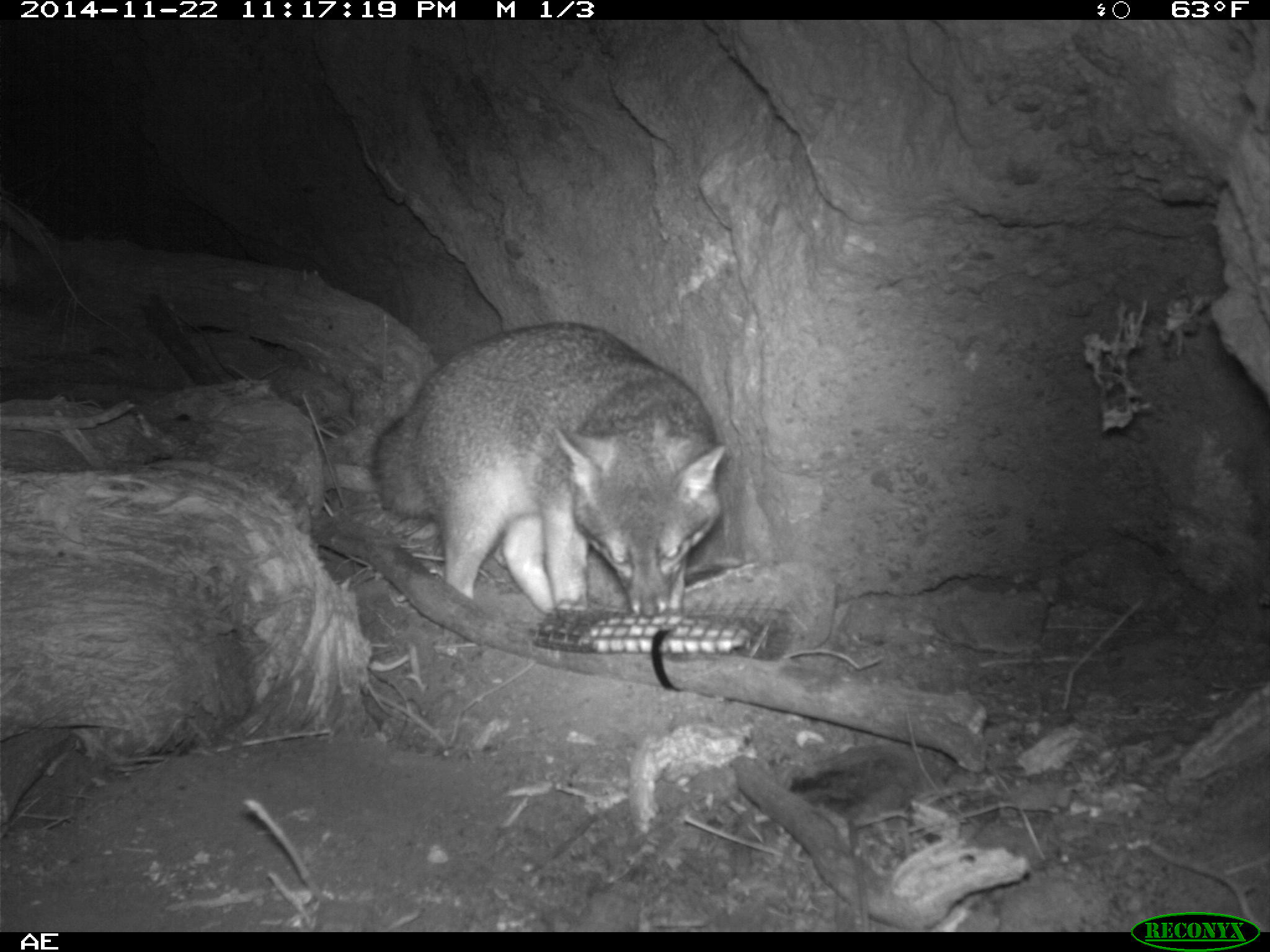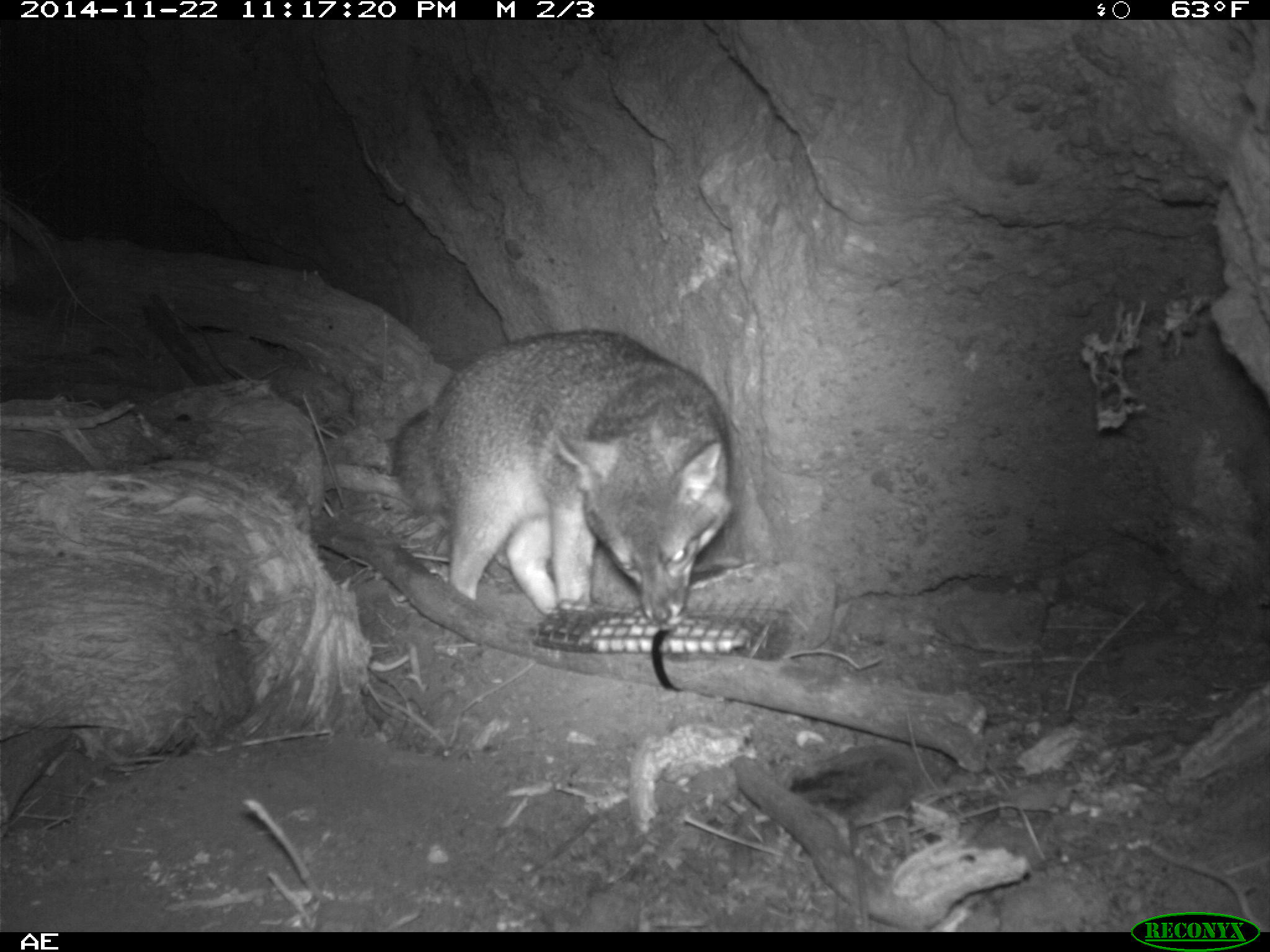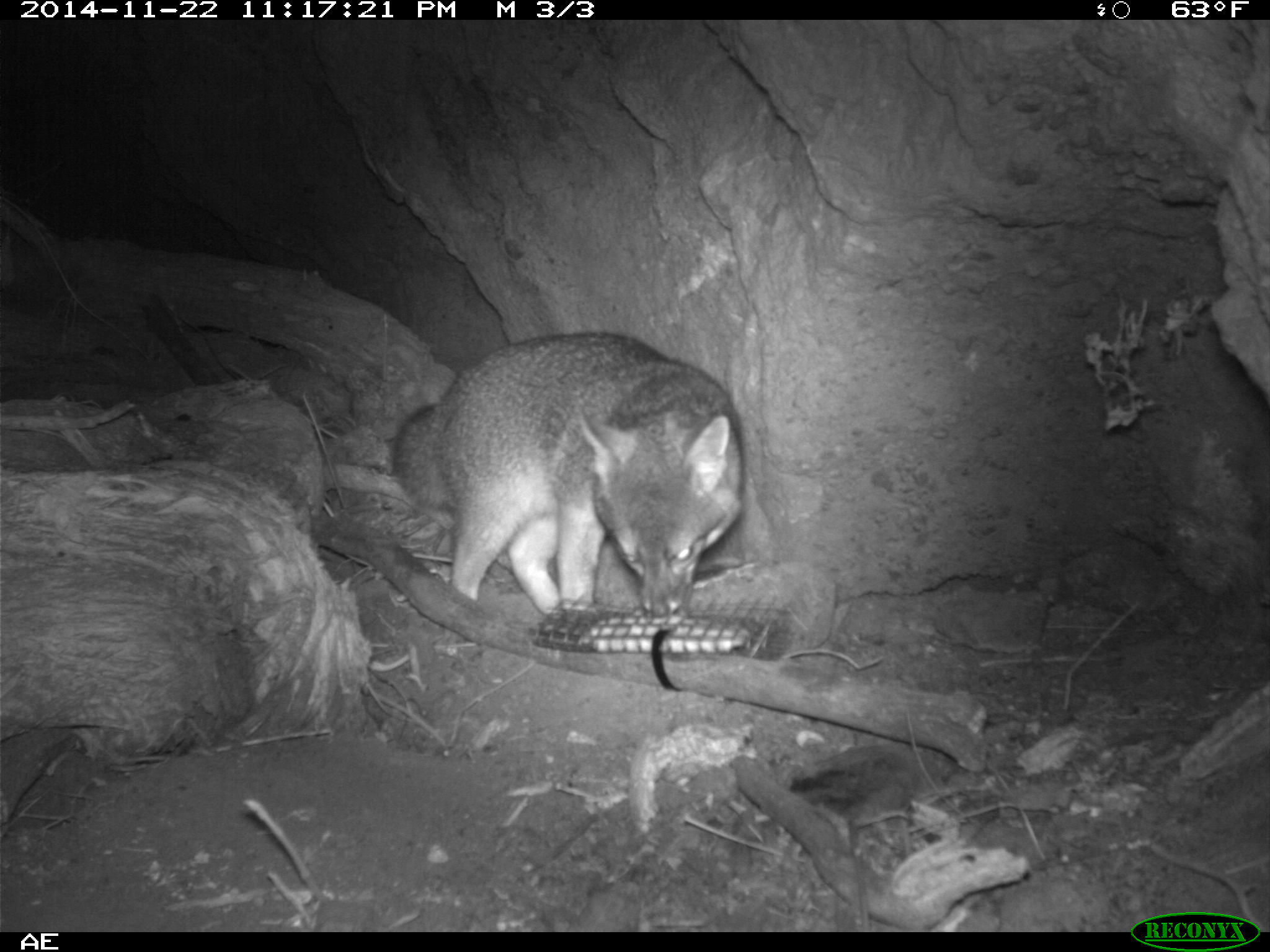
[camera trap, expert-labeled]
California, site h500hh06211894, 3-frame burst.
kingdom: Animalia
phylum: Chordata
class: Mammalia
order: Carnivora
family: Canidae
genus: Urocyon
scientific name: Urocyon littoralis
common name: island fox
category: fox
Fox (island fox) (Urocyon littoralis).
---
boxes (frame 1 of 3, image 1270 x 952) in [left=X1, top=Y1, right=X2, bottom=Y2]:
fox: [left=370, top=320, right=726, bottom=618]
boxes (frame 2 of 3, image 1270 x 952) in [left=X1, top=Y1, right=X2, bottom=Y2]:
fox: [left=391, top=330, right=731, bottom=622]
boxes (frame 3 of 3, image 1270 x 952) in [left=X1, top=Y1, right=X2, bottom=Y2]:
fox: [left=392, top=331, right=745, bottom=616]